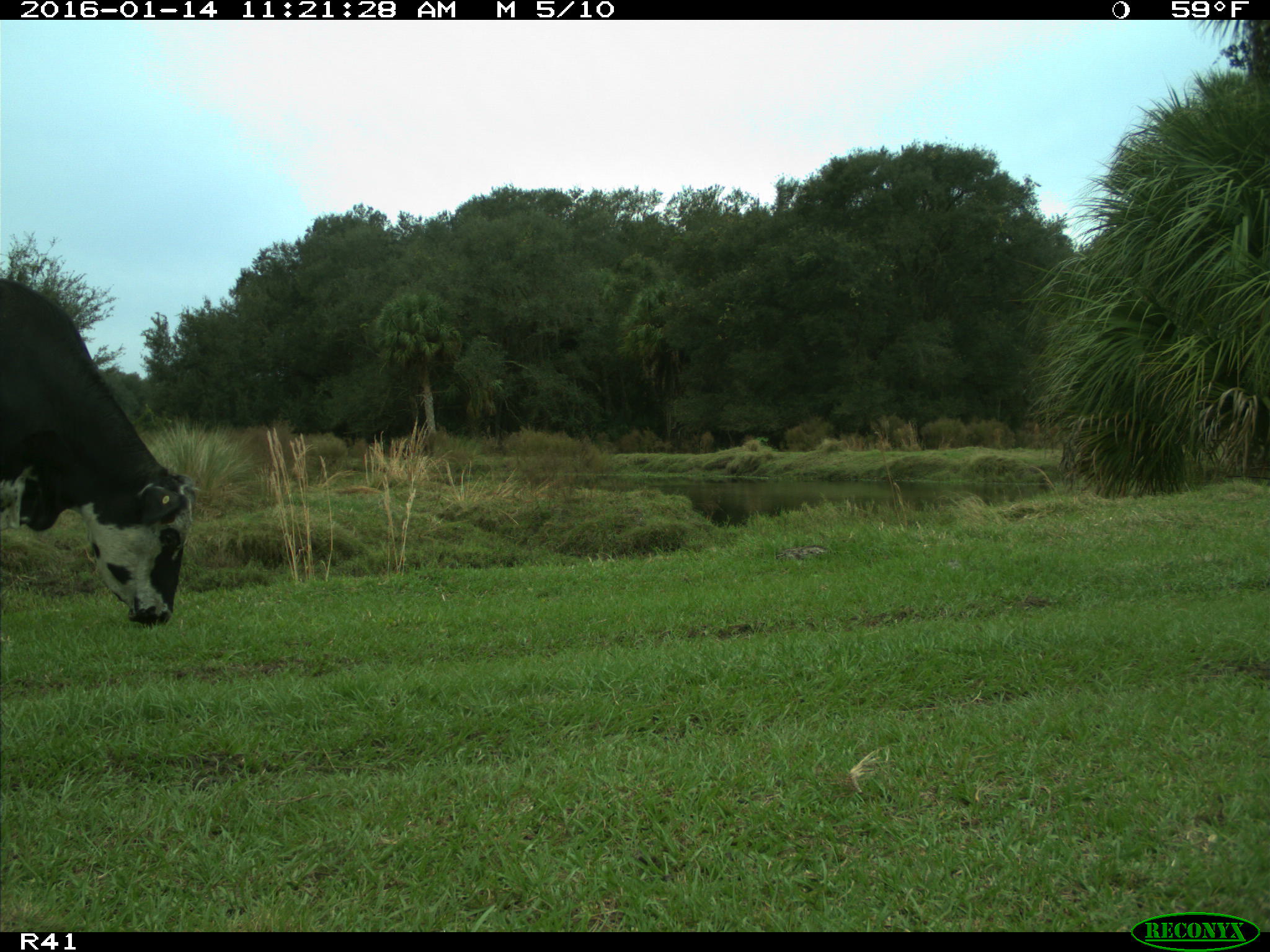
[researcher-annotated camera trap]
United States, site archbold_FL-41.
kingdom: Animalia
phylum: Chordata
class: Mammalia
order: Artiodactyla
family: Bovidae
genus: Bos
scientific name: Bos taurus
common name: domestic cow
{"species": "Bos taurus (domestic cow)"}